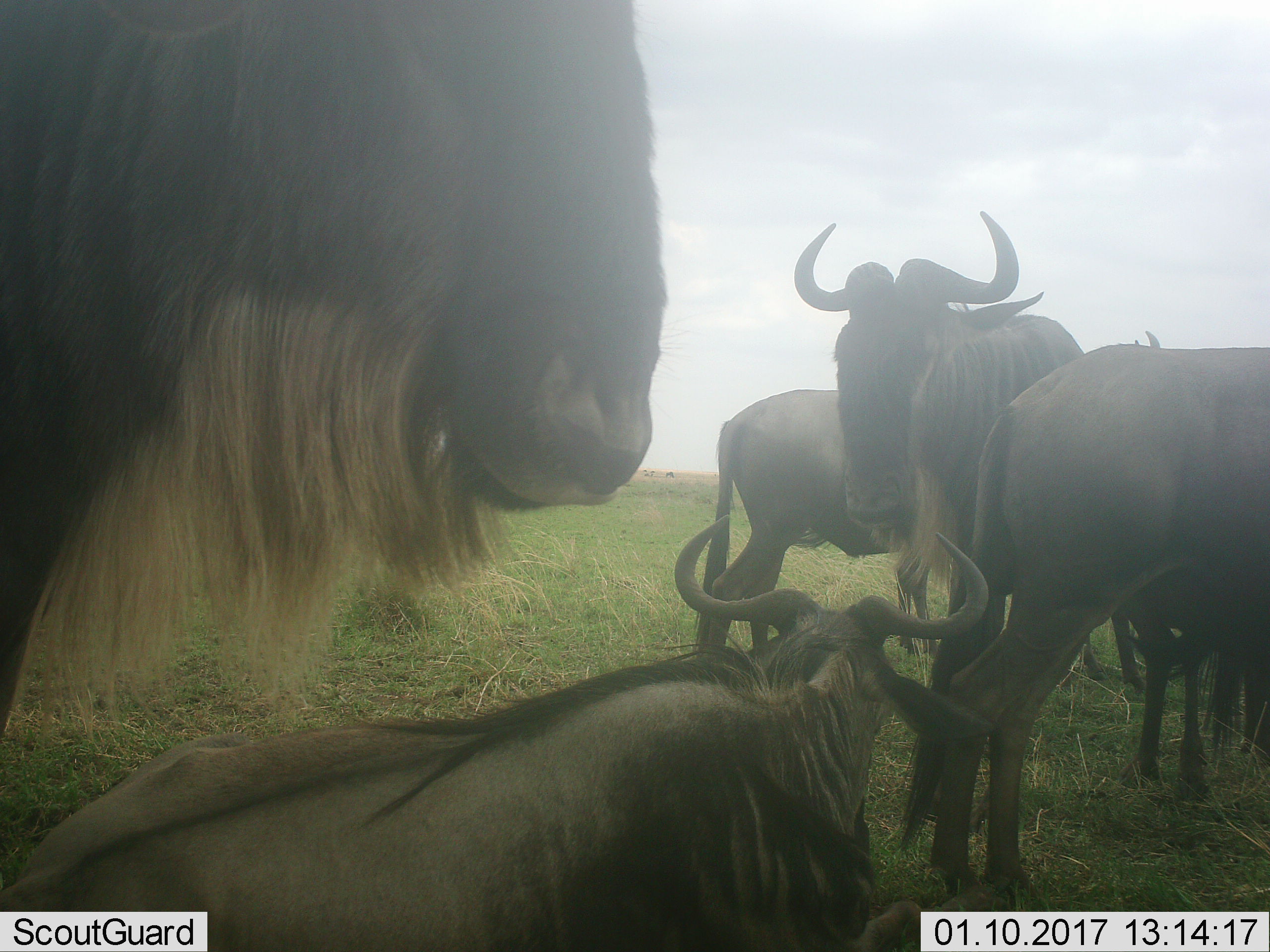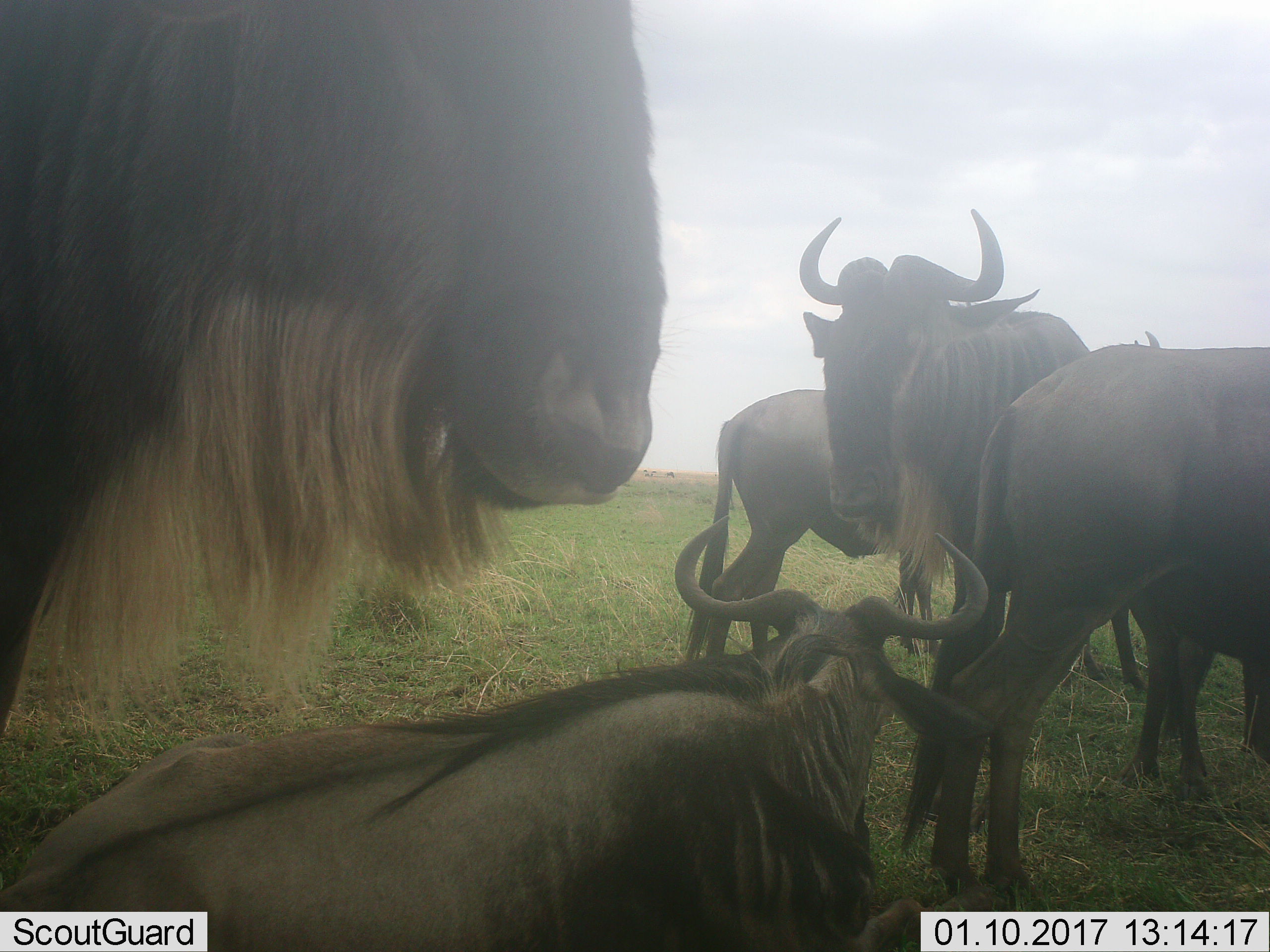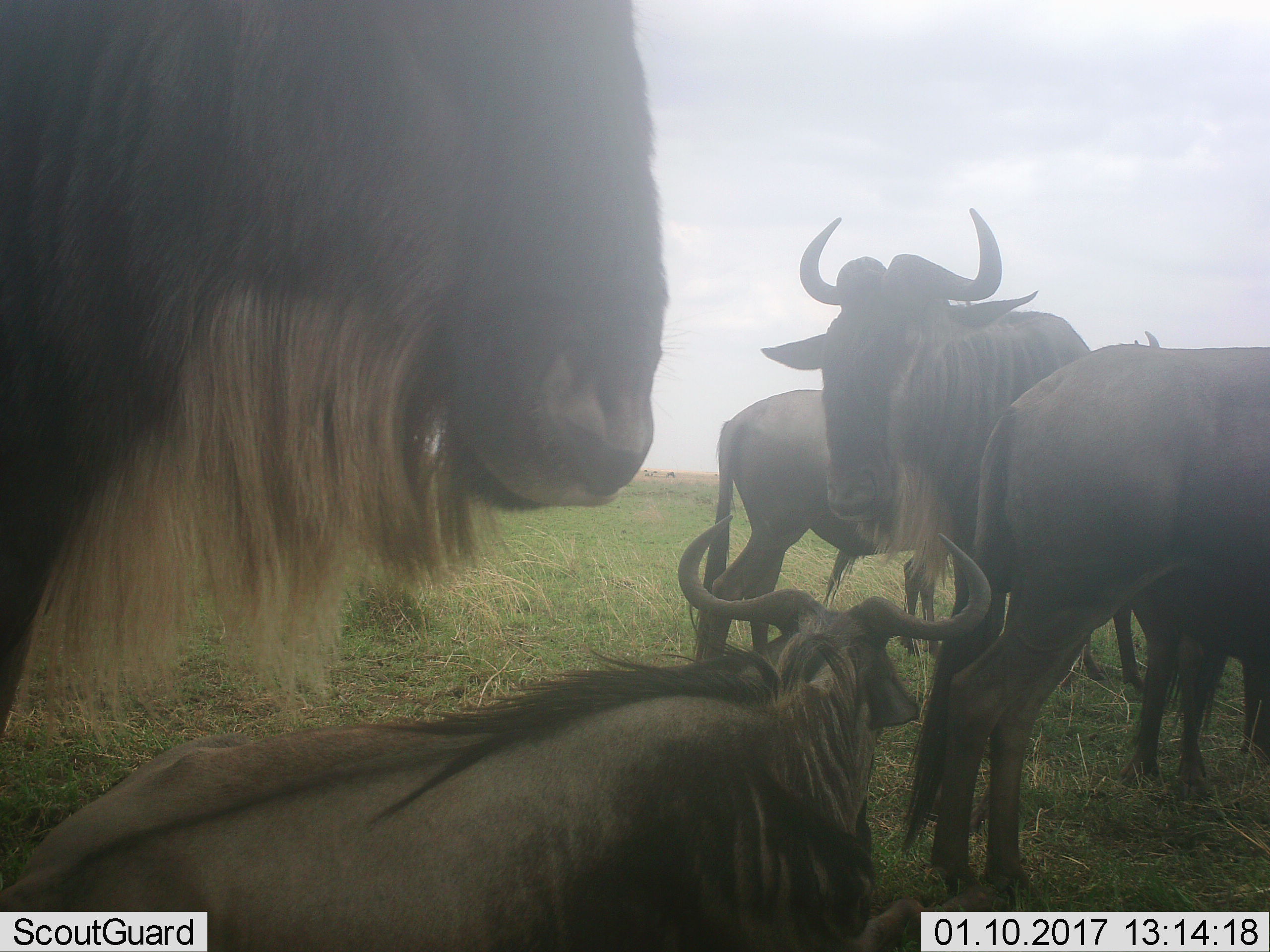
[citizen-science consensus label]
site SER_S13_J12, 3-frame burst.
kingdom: Animalia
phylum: Chordata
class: Mammalia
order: Artiodactyla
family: Bovidae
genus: Connochaetes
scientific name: Connochaetes taurinus taurinus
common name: blue wildebeest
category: wildebeestblue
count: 5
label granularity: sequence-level